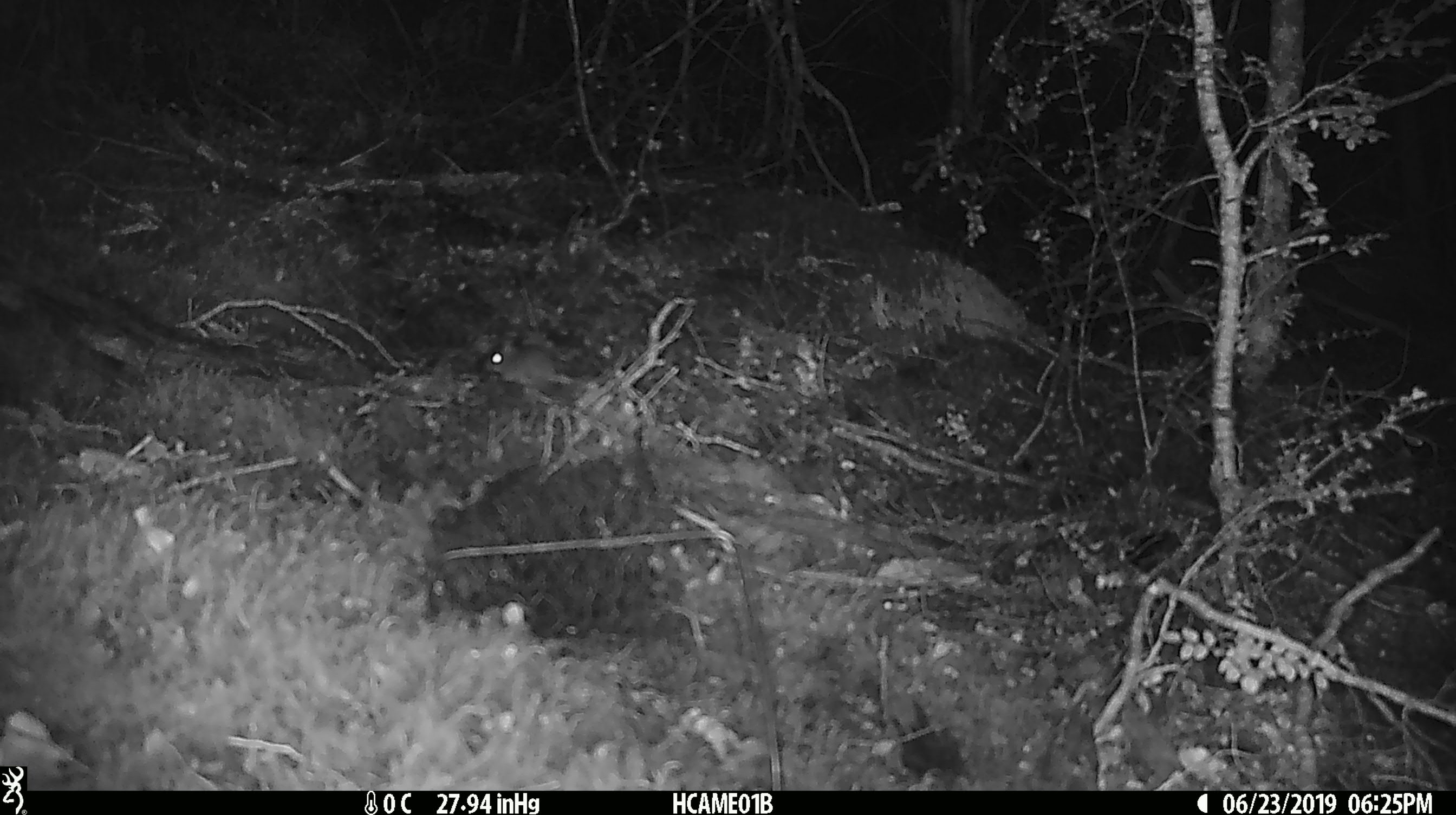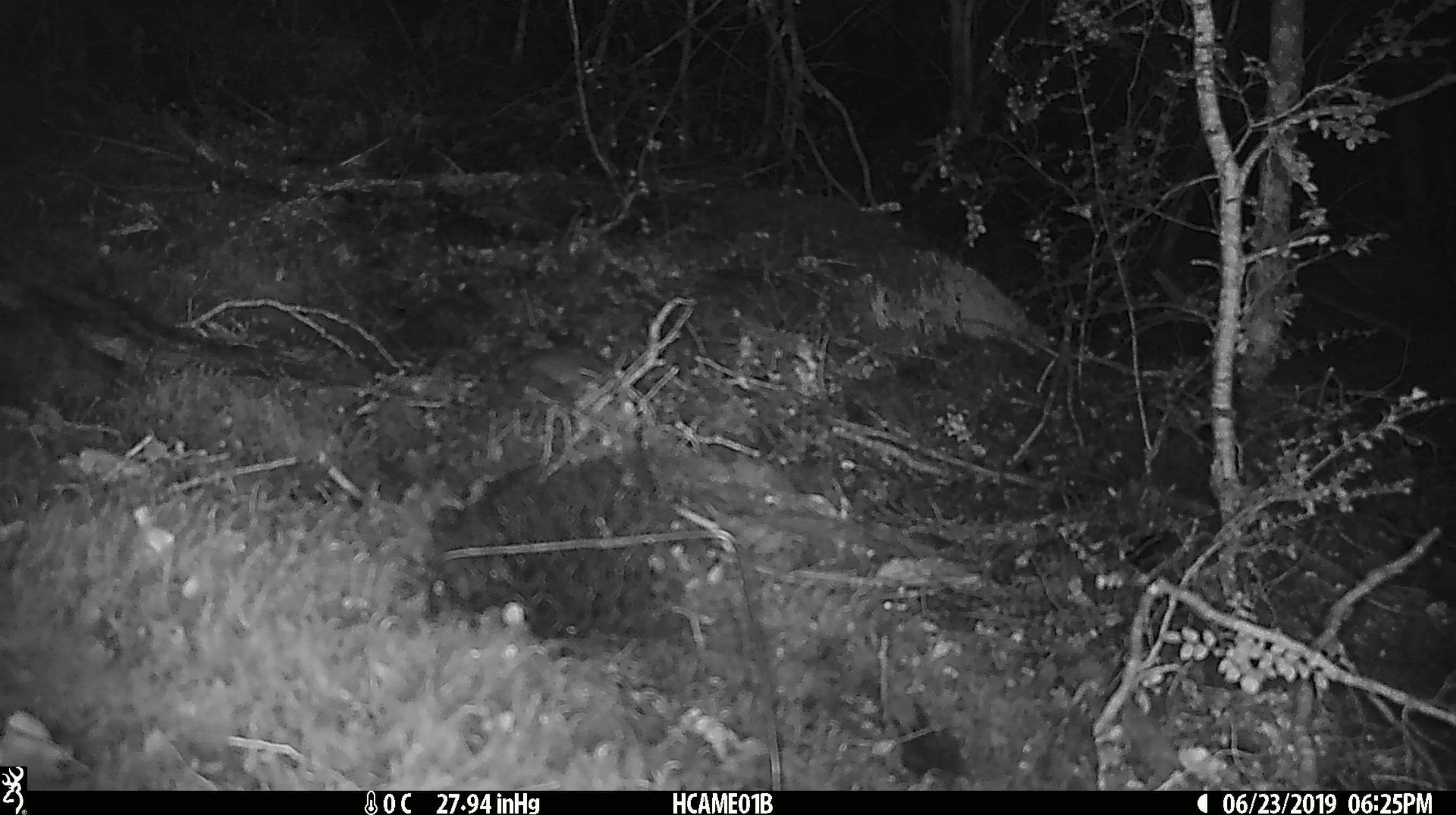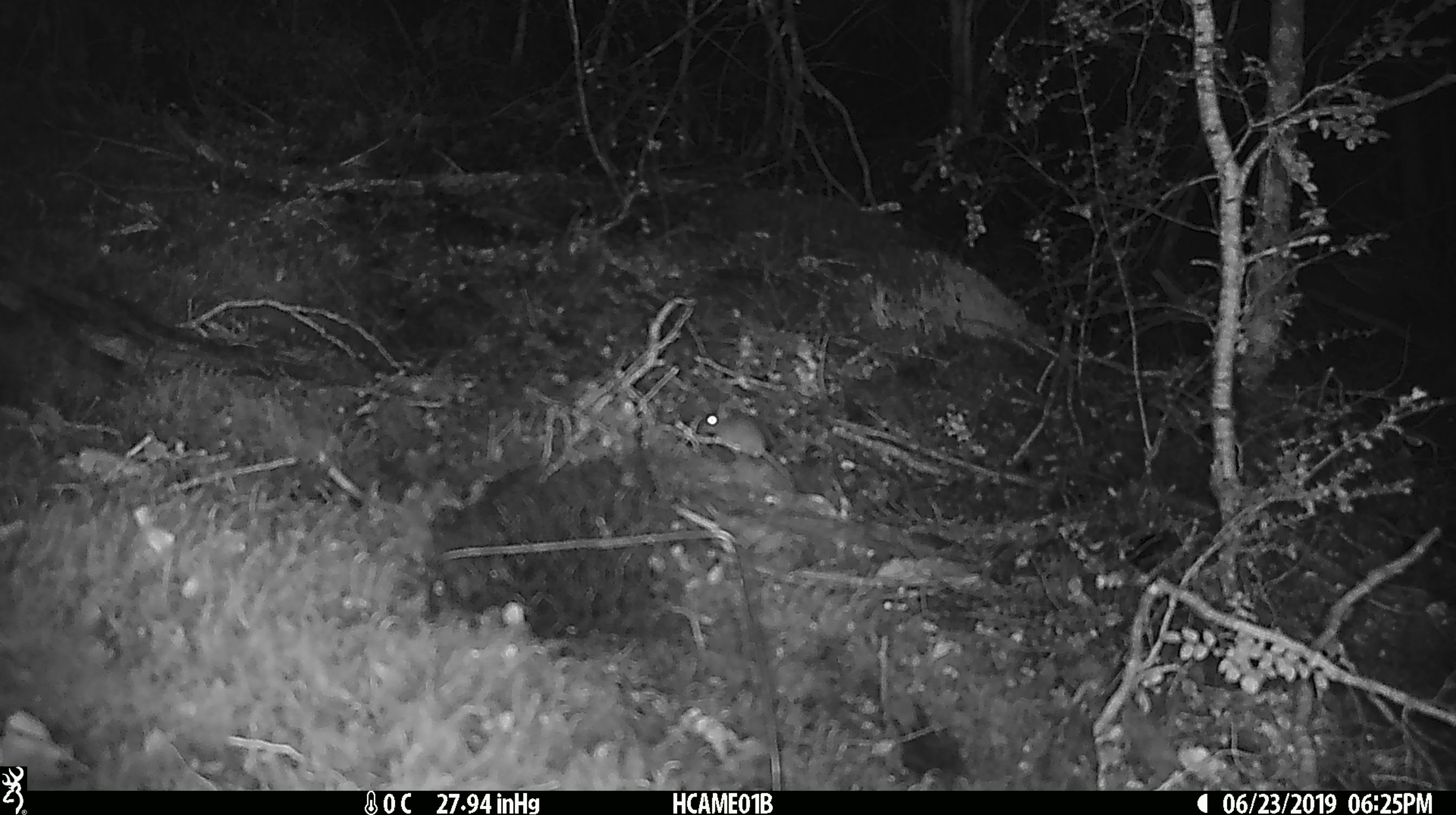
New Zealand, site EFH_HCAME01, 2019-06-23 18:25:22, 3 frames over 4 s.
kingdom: Animalia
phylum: Chordata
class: Mammalia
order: Rodentia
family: Muridae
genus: Mus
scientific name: Mus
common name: mouse